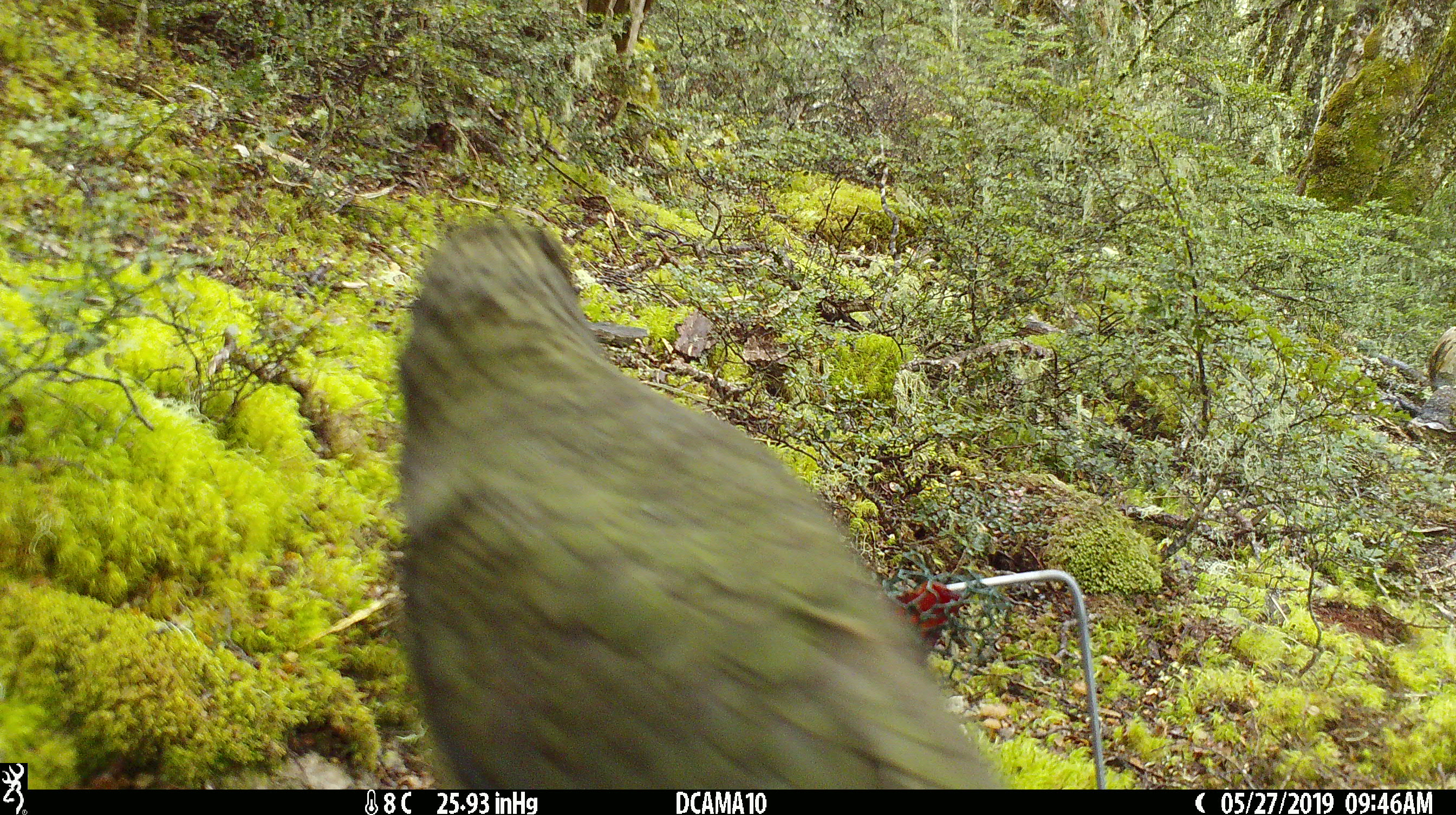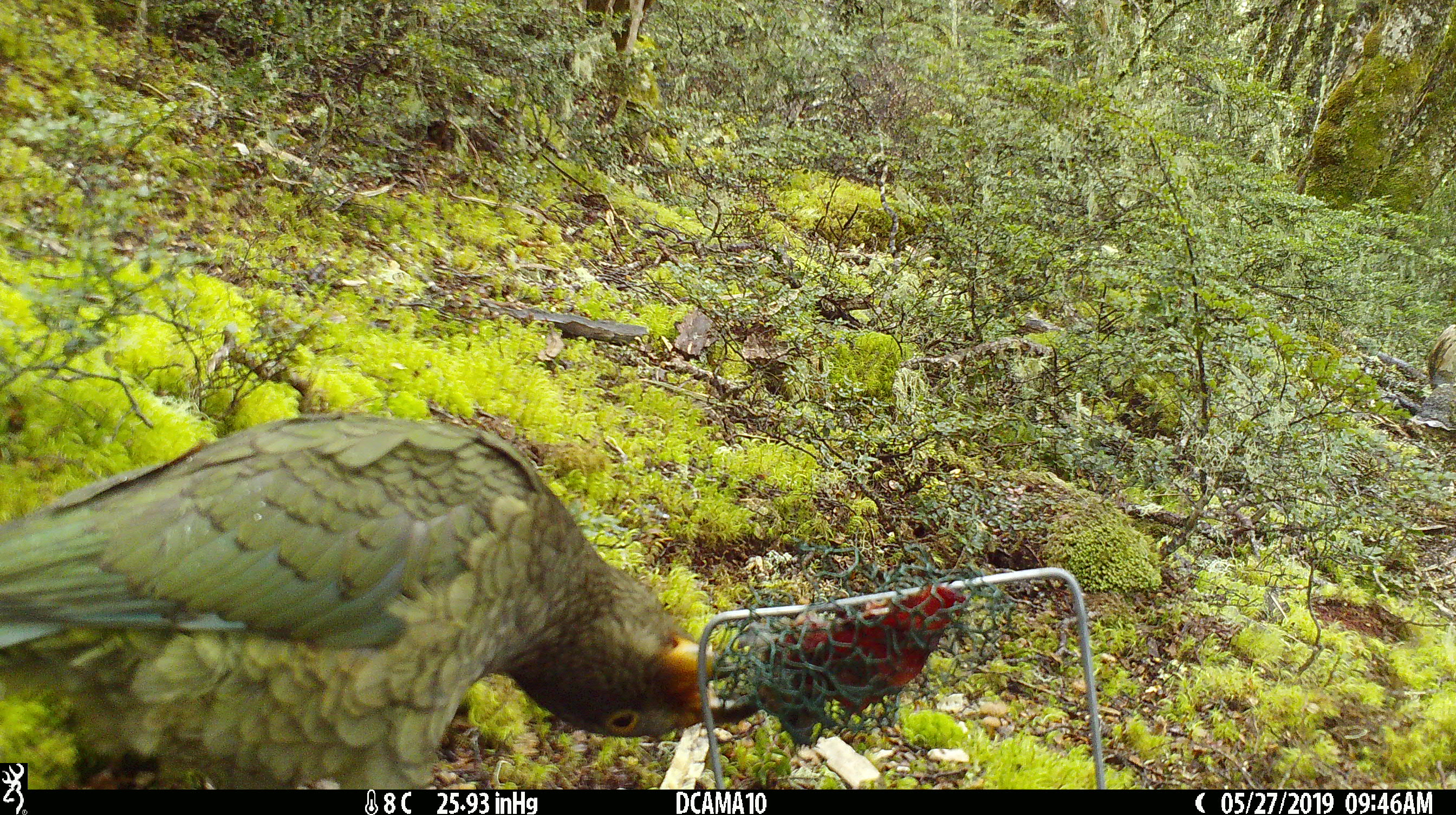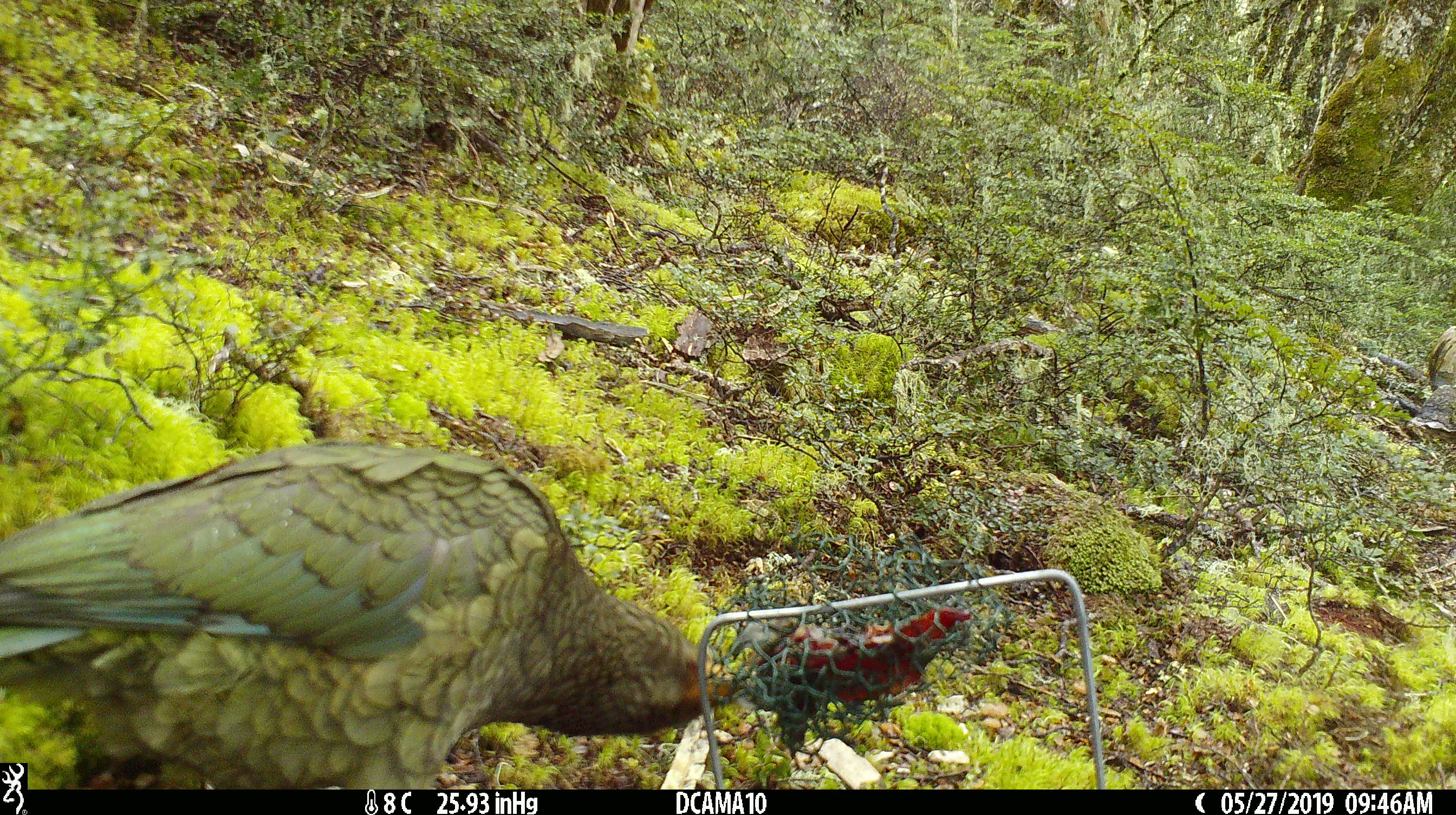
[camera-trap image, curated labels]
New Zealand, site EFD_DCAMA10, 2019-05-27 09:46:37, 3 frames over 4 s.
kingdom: Animalia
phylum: Chordata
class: Aves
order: Psittaciformes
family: Strigopidae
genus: Nestor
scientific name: Nestor notabilis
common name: kea